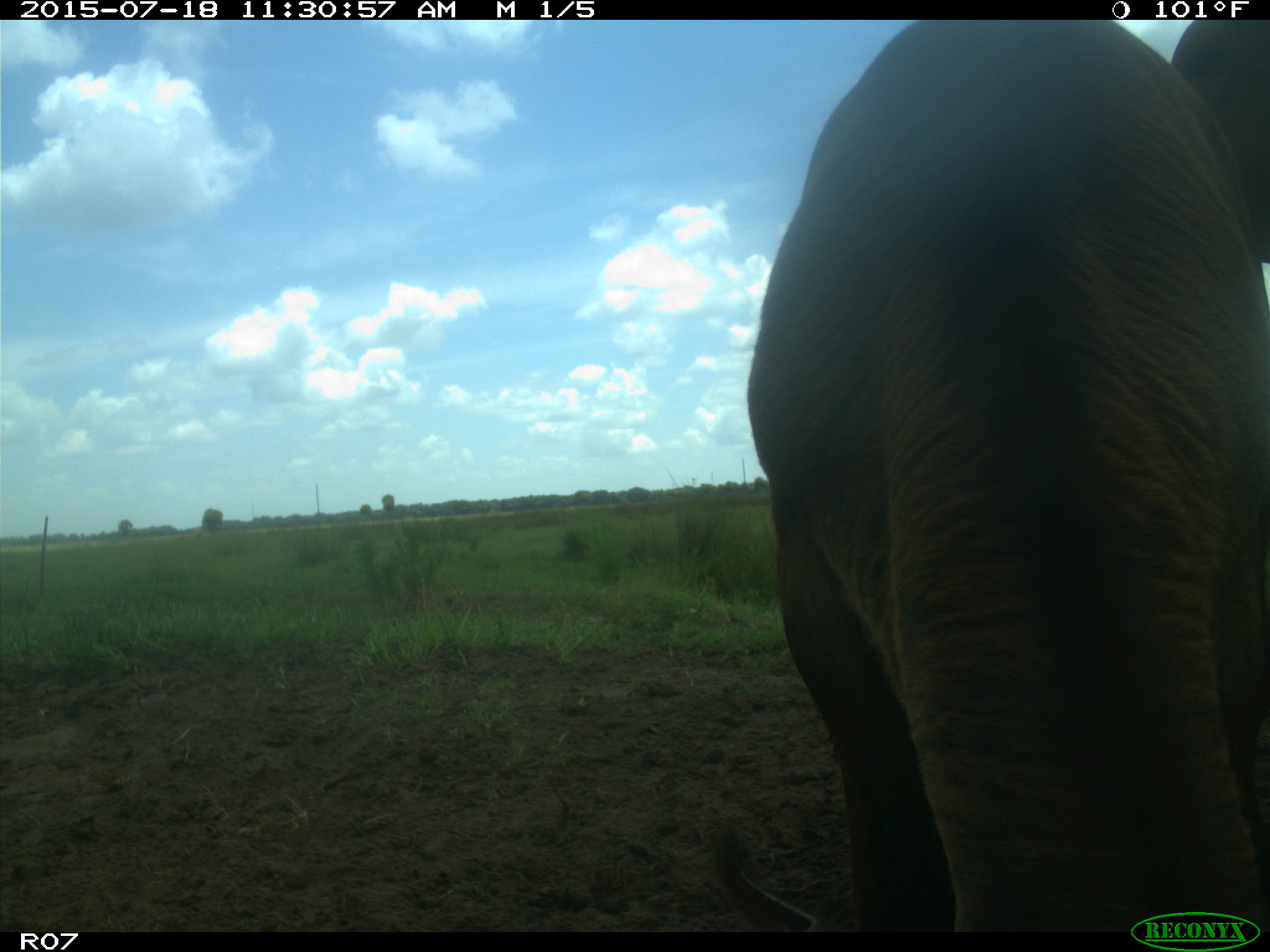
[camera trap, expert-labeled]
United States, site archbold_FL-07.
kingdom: Animalia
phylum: Chordata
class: Mammalia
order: Artiodactyla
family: Bovidae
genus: Bos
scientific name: Bos taurus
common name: domestic cow